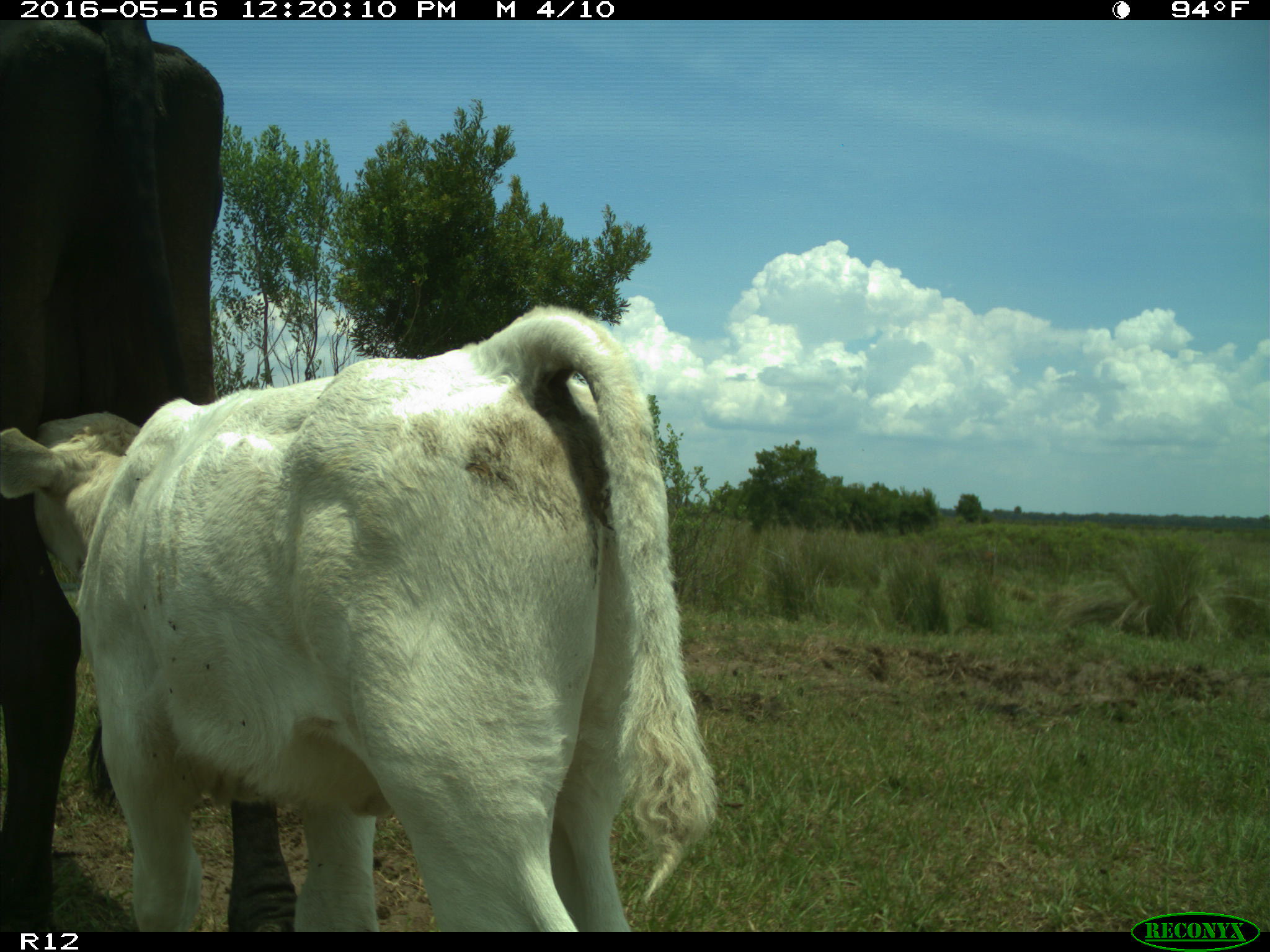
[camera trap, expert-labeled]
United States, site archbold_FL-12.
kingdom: Animalia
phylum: Chordata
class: Mammalia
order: Artiodactyla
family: Bovidae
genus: Bos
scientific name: Bos taurus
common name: domestic cow